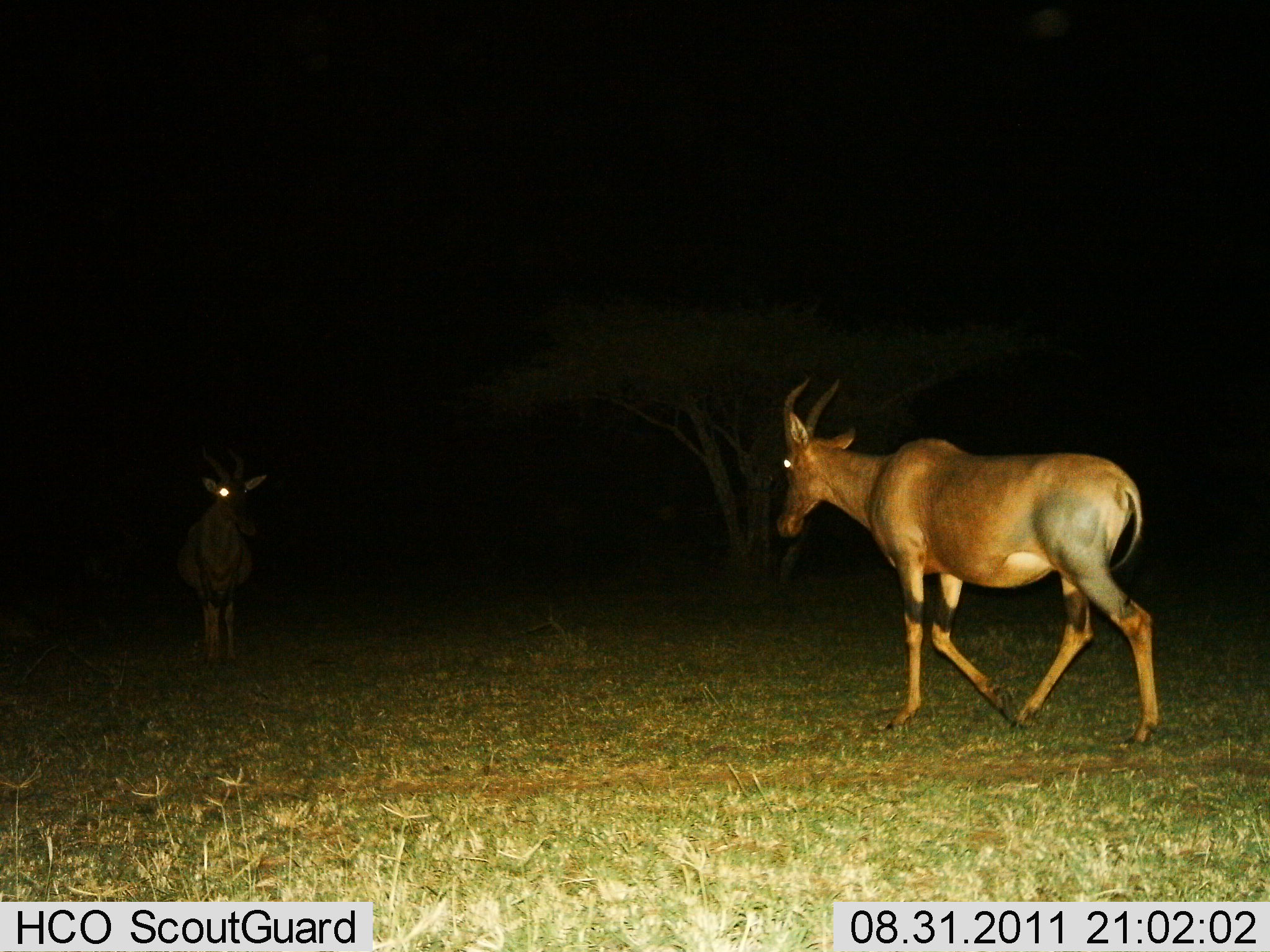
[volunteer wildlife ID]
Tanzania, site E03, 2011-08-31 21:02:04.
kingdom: Animalia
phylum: Chordata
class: Mammalia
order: Artiodactyla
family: Bovidae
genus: Alcelaphus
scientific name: Alcelaphus buselaphus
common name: hartebeest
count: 2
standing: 73%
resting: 0%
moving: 91%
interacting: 9%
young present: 0%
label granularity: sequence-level